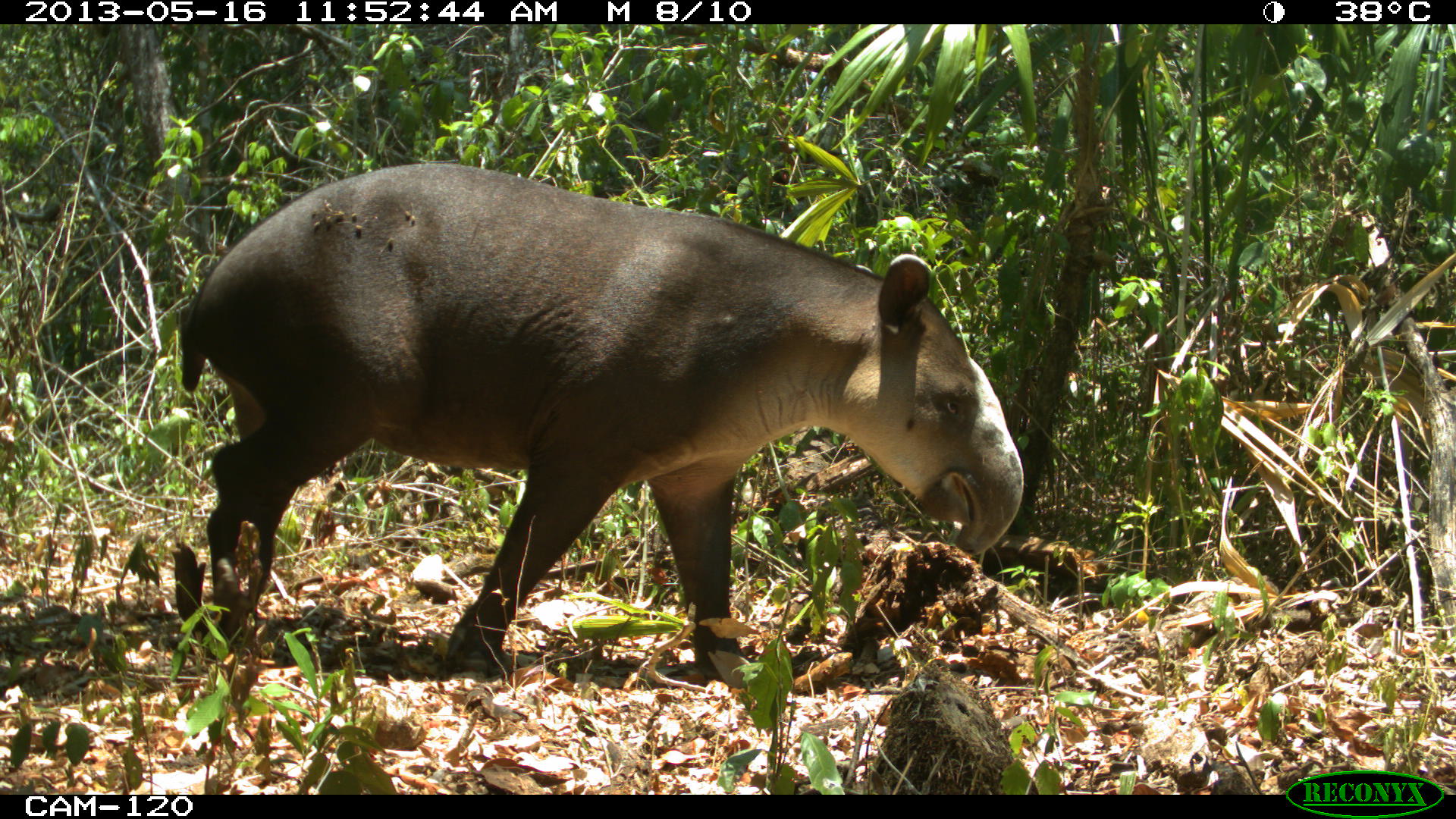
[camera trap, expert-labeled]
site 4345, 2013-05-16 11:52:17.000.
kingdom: Animalia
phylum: Chordata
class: Mammalia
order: Perissodactyla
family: Tapiridae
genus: Tapirus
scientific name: Tapirus bairdii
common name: baird's tapir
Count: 1.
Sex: female.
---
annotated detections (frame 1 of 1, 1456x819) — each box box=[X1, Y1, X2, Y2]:
tapirus bairdii: box=[176, 156, 1023, 676]